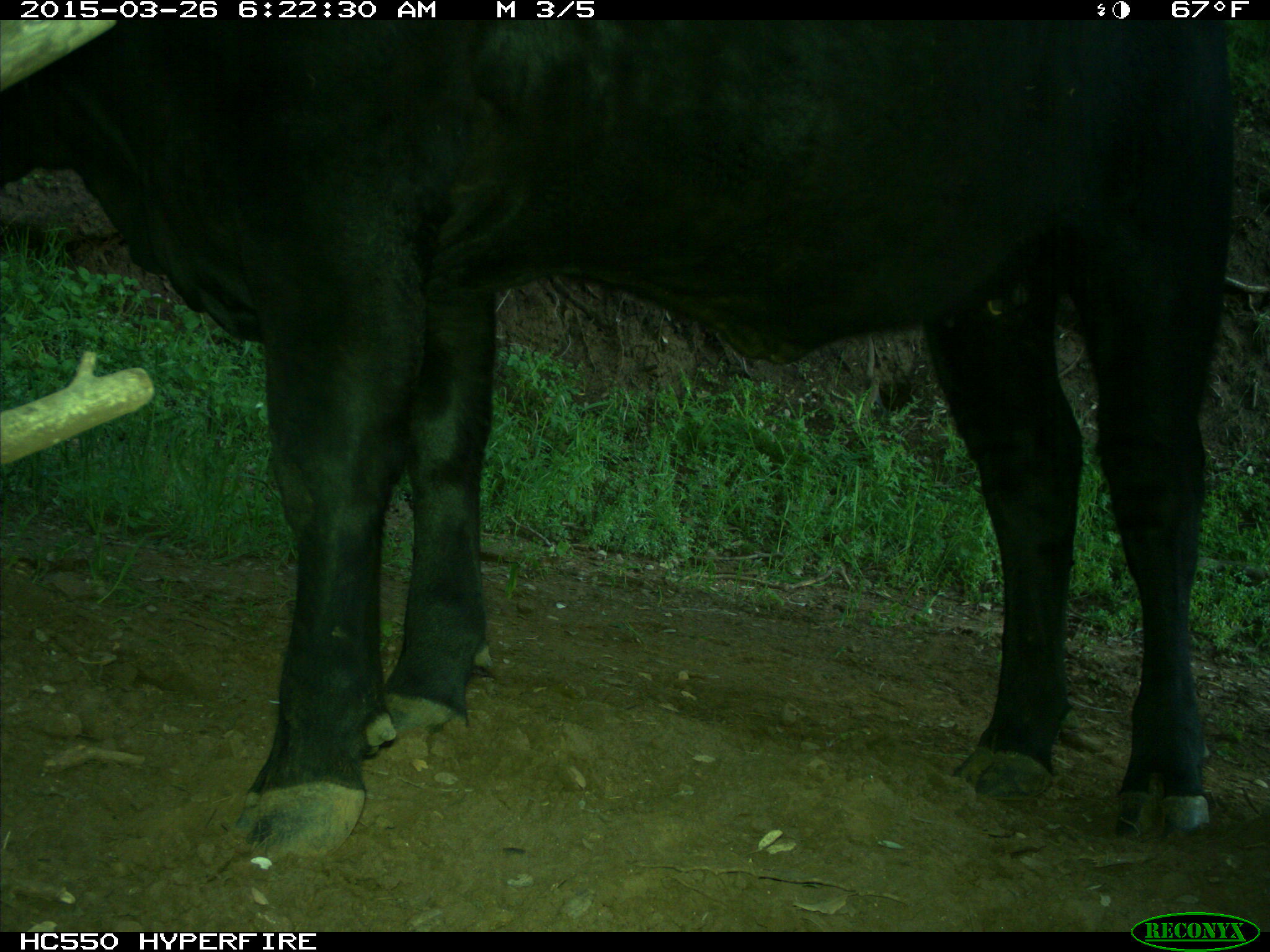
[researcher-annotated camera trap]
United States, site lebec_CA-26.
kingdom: Animalia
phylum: Chordata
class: Mammalia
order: Artiodactyla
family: Bovidae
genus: Bos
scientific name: Bos taurus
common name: domestic cow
Bos taurus (domestic cow).